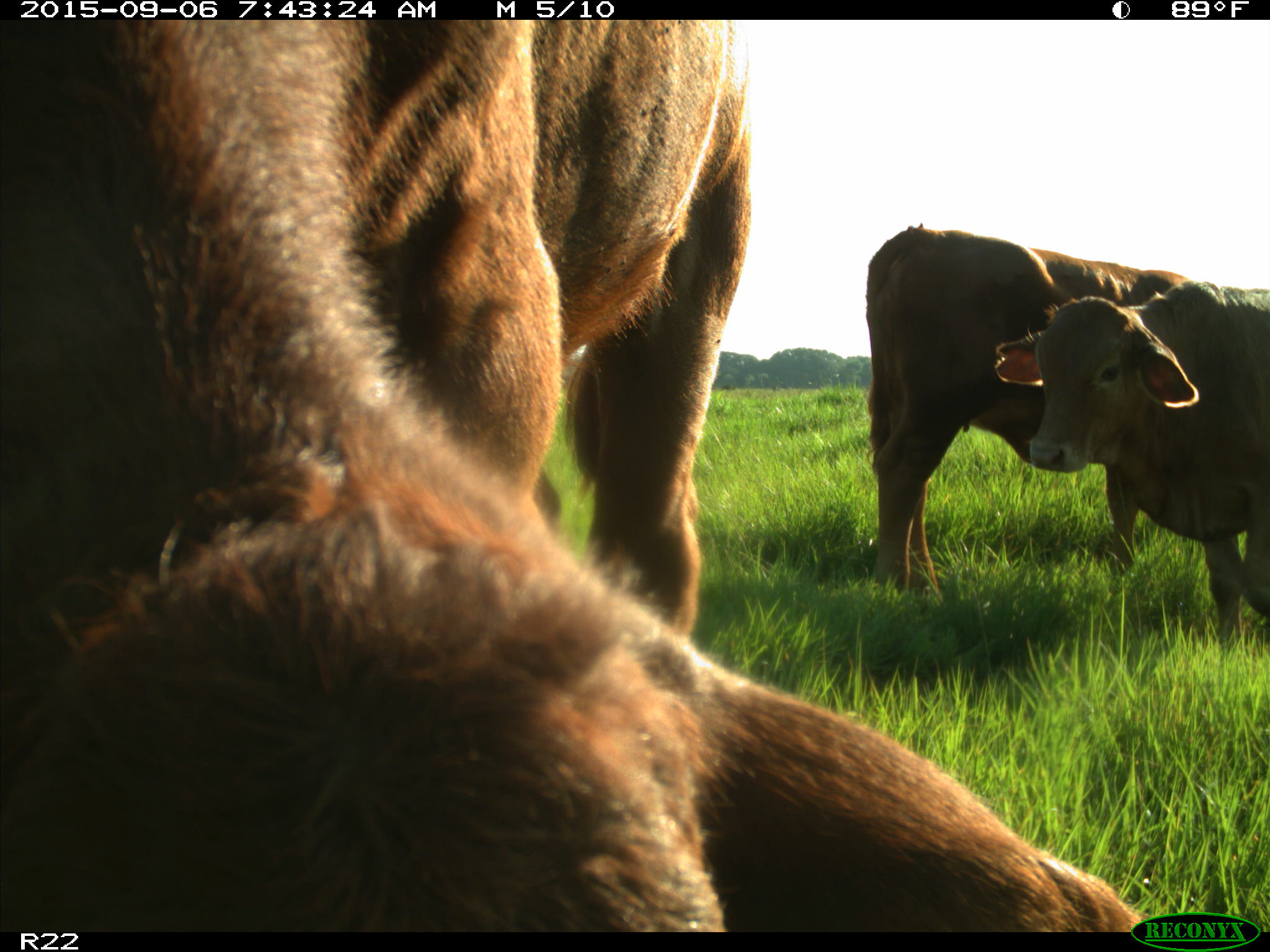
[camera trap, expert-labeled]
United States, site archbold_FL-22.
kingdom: Animalia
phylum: Chordata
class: Mammalia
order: Artiodactyla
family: Bovidae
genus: Bos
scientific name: Bos taurus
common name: domestic cow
Bos taurus (domestic cow).